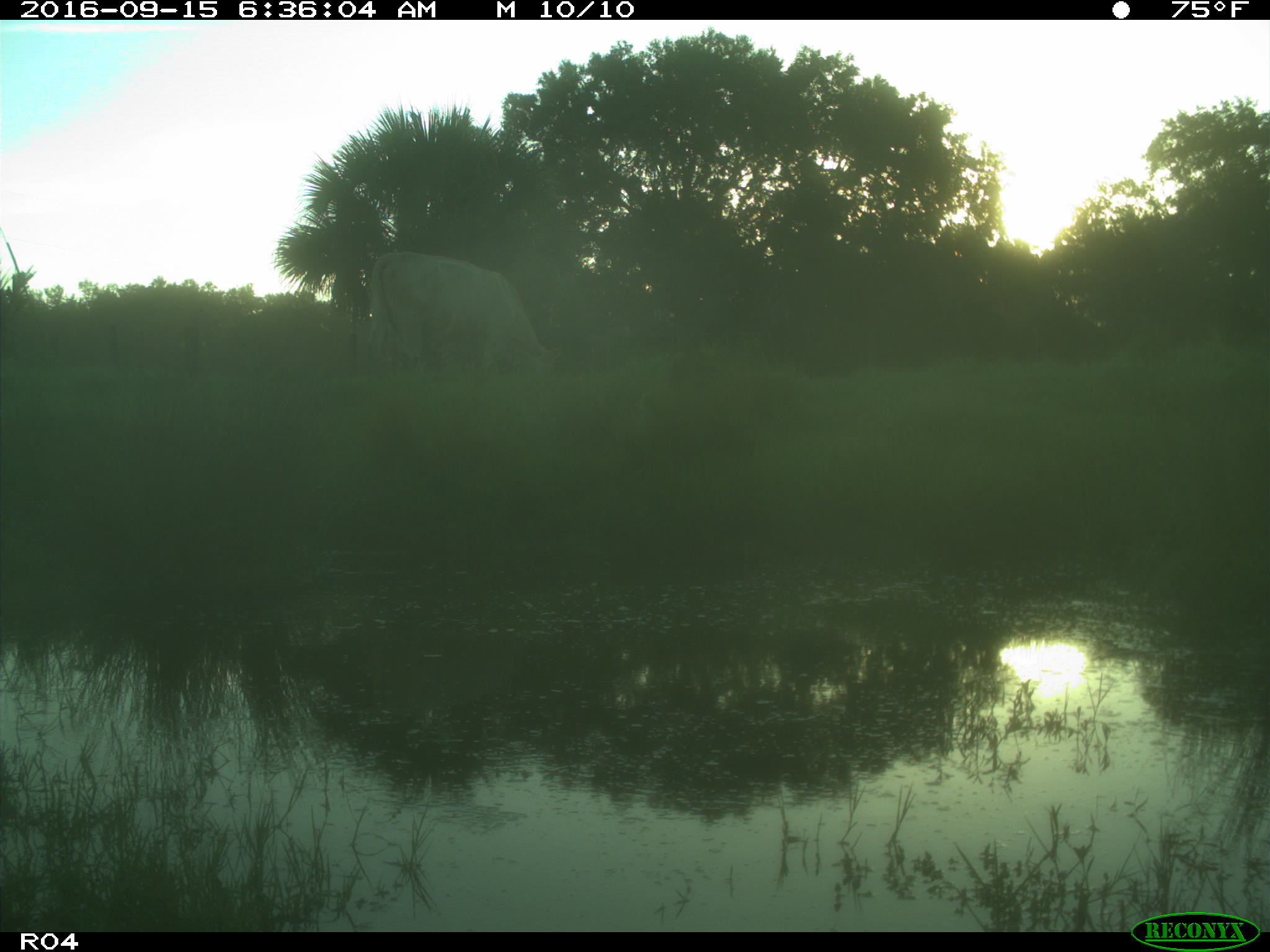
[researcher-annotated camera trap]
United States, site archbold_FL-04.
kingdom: Animalia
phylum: Chordata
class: Mammalia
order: Artiodactyla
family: Bovidae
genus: Bos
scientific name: Bos taurus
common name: domestic cow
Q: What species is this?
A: Bos taurus (domestic cow).